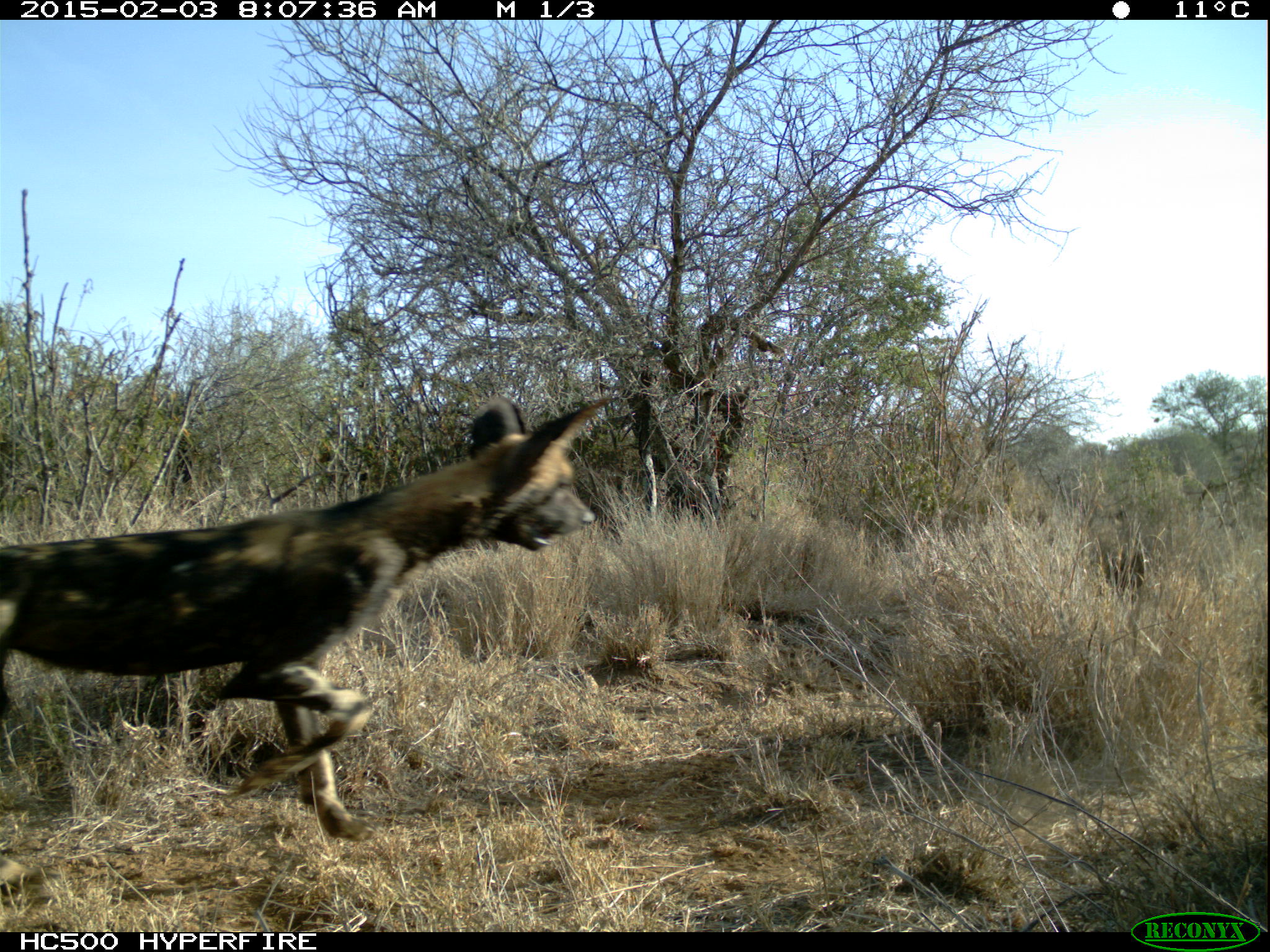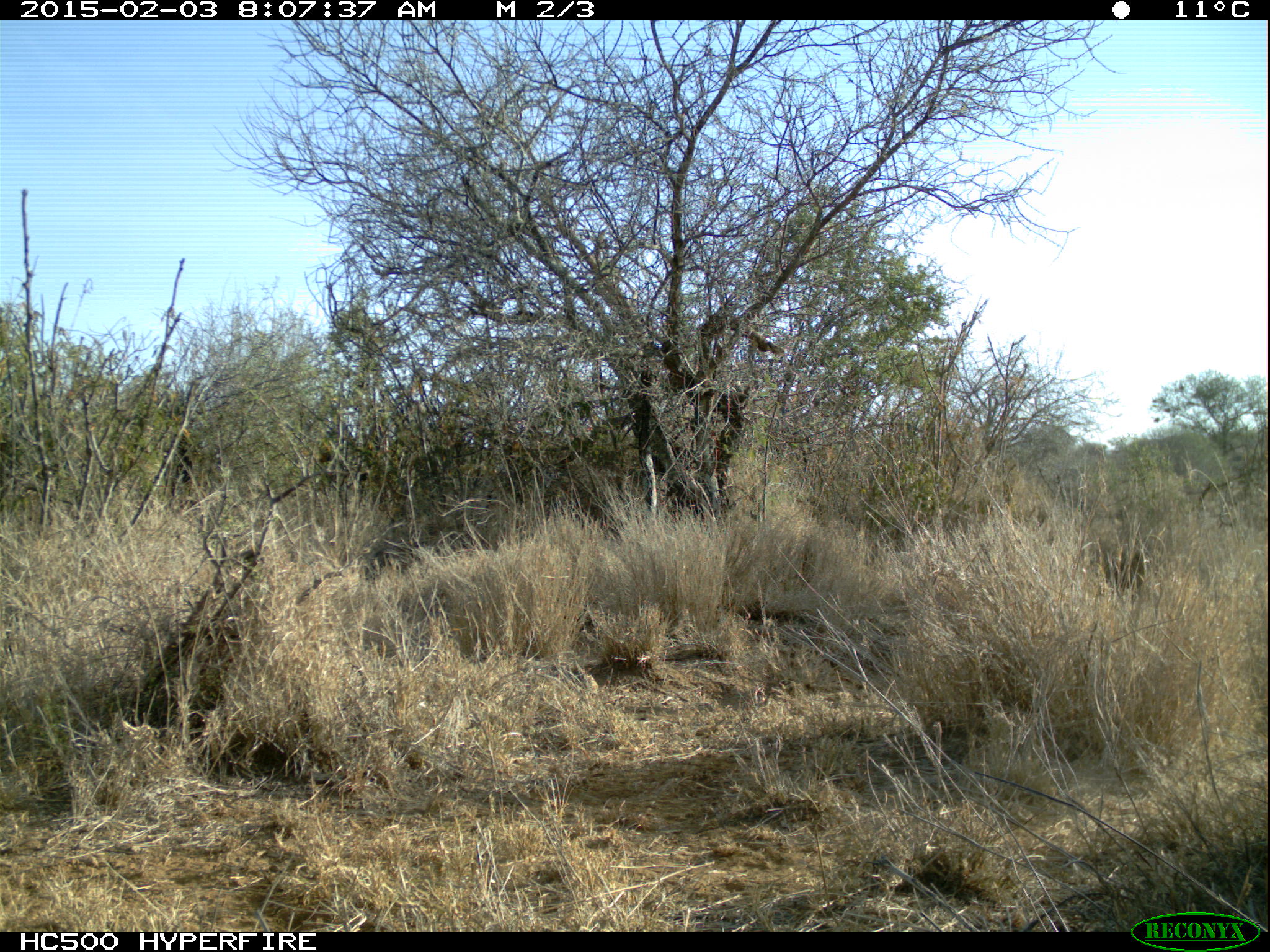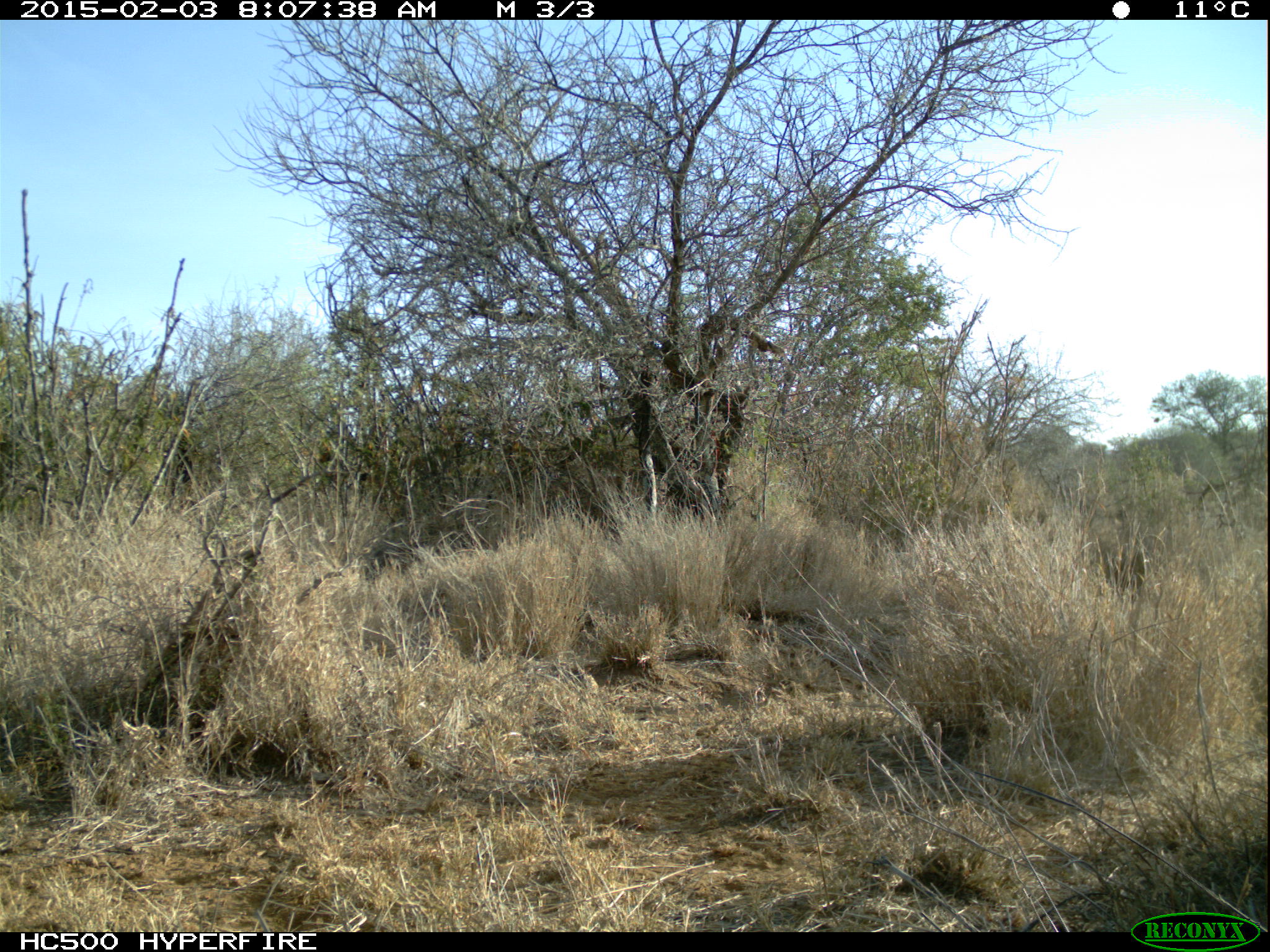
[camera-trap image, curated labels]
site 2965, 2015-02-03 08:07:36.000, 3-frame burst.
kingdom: Animalia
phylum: Chordata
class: Mammalia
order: Carnivora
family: Canidae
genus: Lycaon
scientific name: Lycaon pictus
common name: african wild dog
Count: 1.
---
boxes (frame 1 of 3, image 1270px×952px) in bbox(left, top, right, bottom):
lycaon pictus: bbox(0, 388, 607, 837)